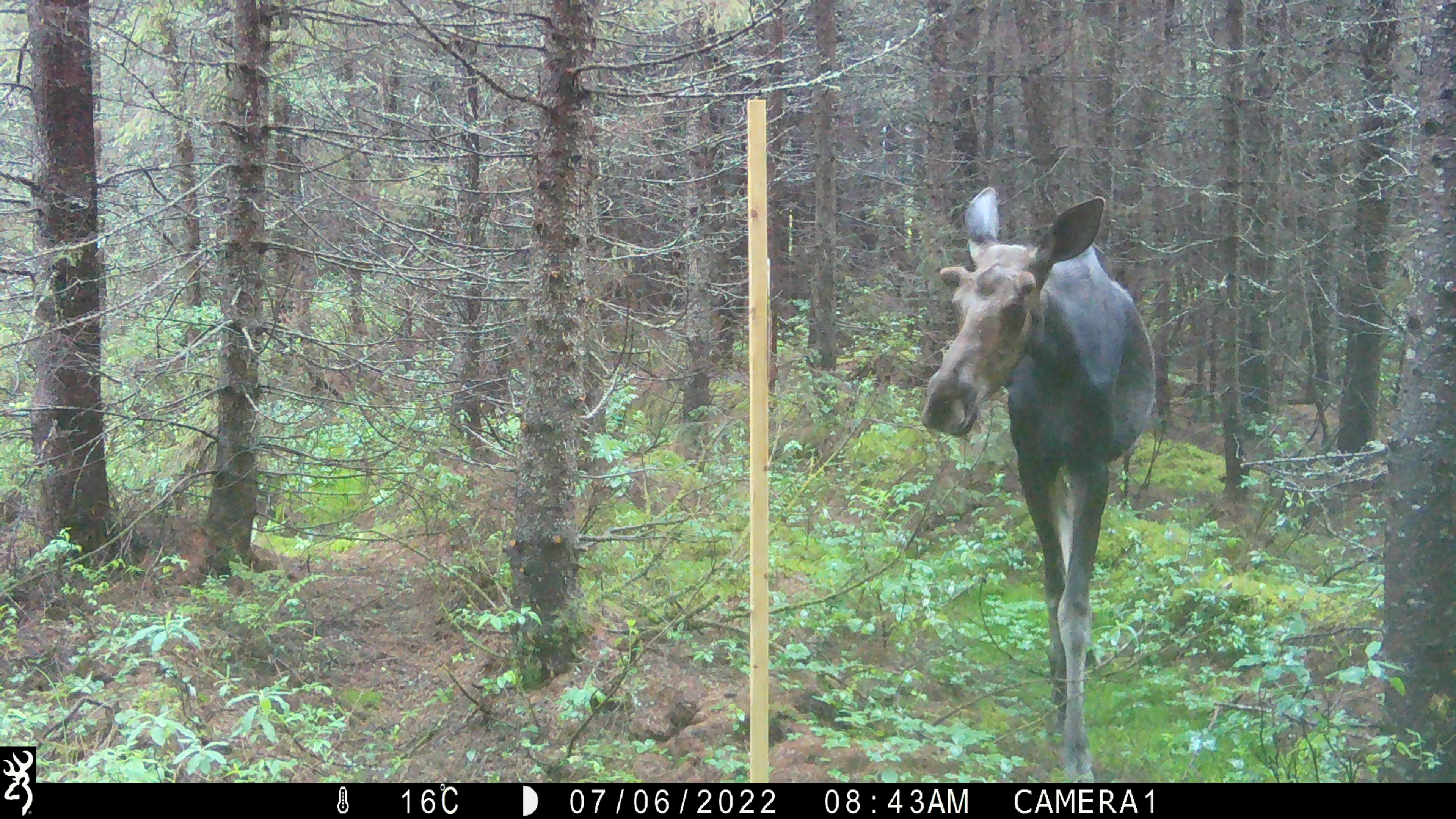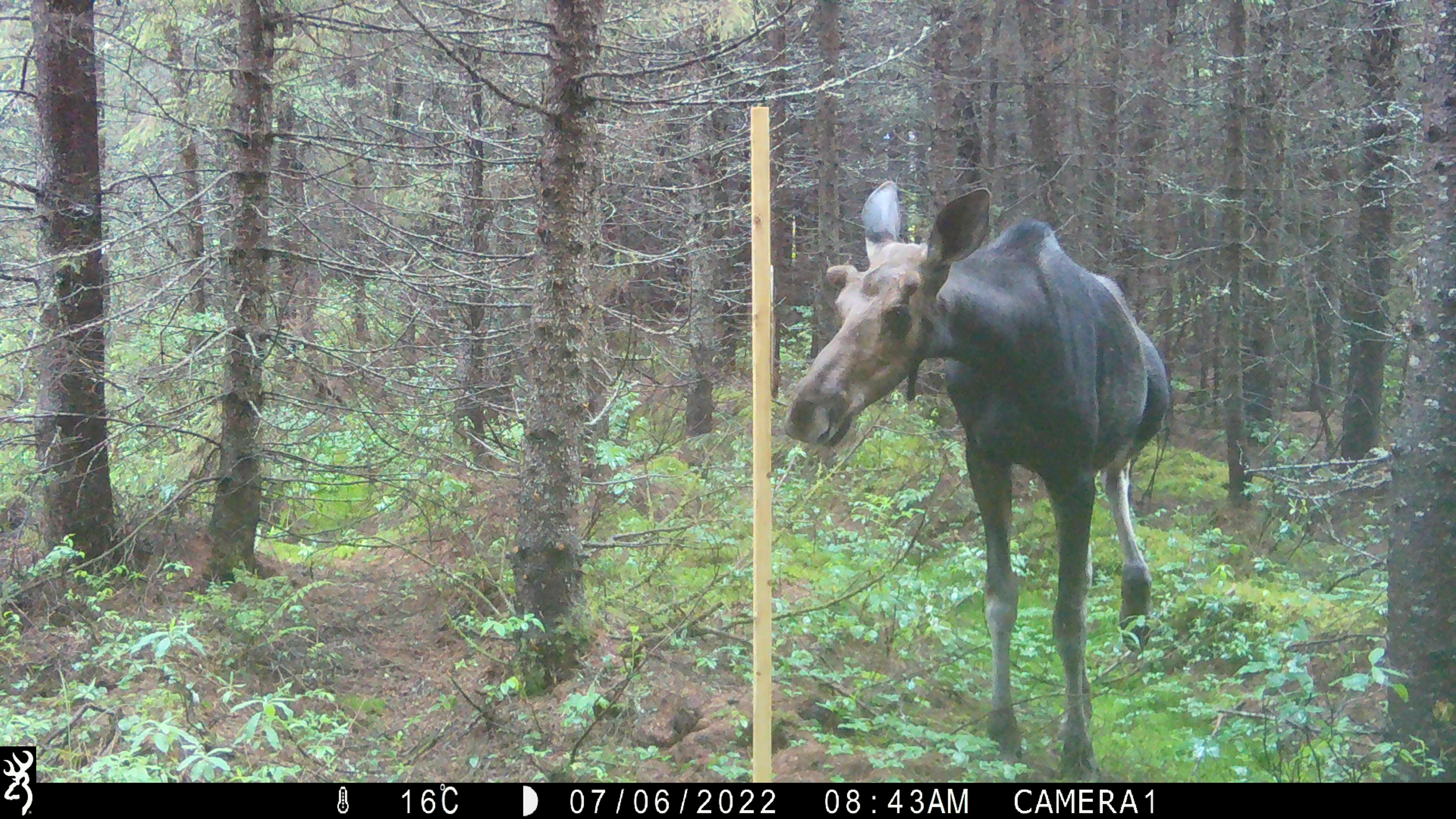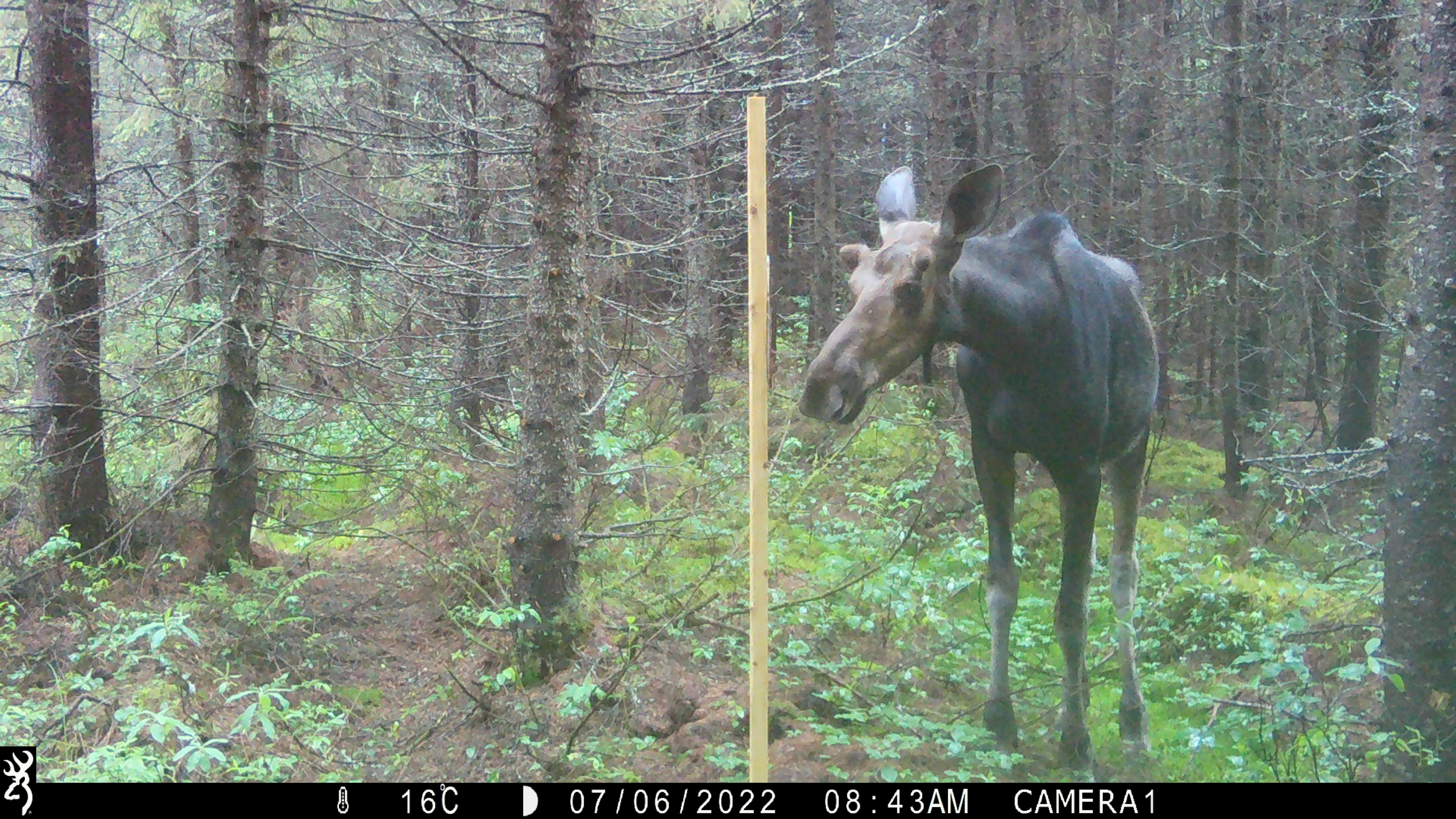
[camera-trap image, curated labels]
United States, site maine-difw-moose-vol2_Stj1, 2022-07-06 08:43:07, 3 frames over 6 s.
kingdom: Animalia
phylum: Chordata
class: Mammalia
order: Artiodactyla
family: Cervidae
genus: Alces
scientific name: Alces alces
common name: moose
Moose (Alces alces).